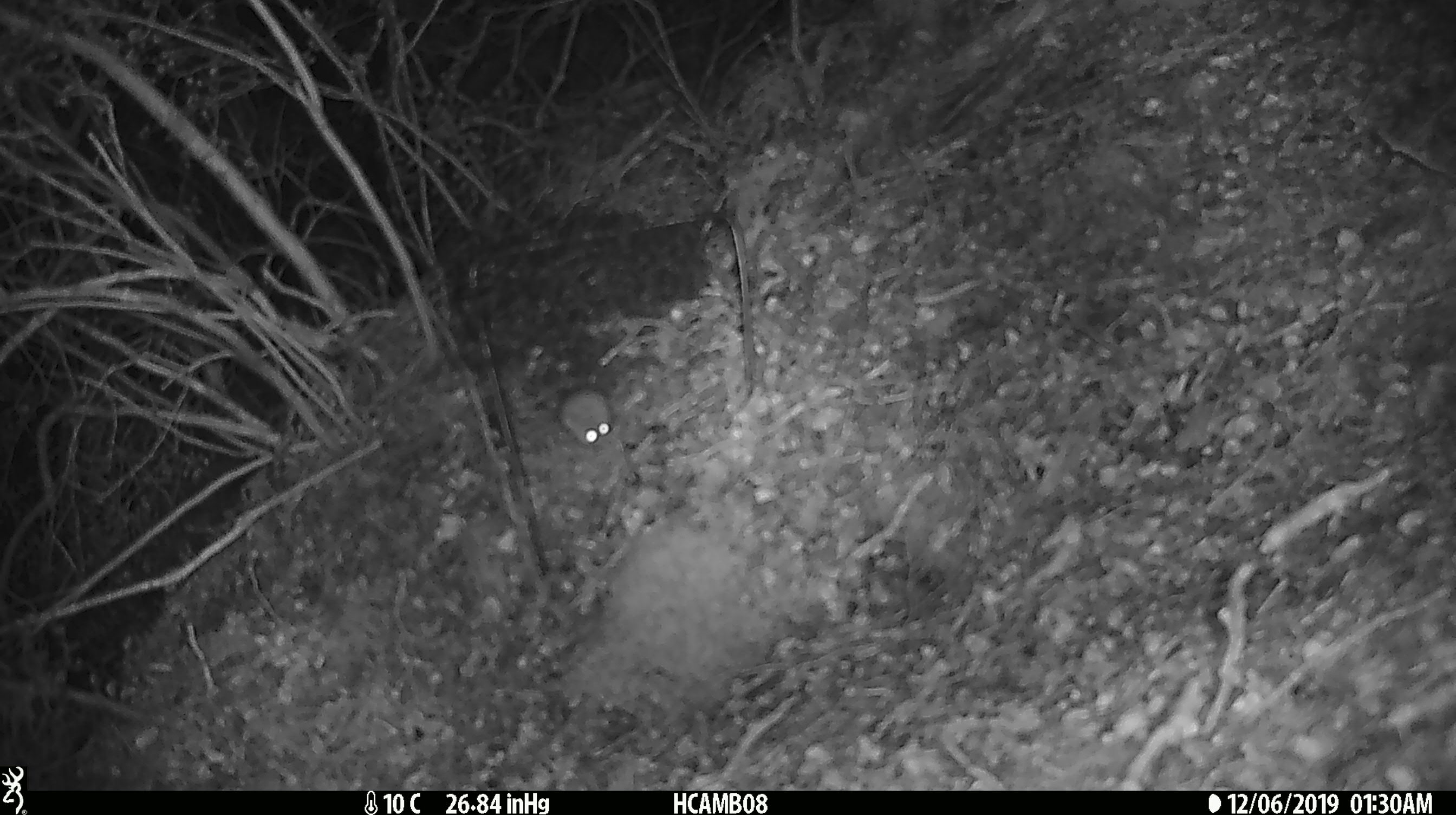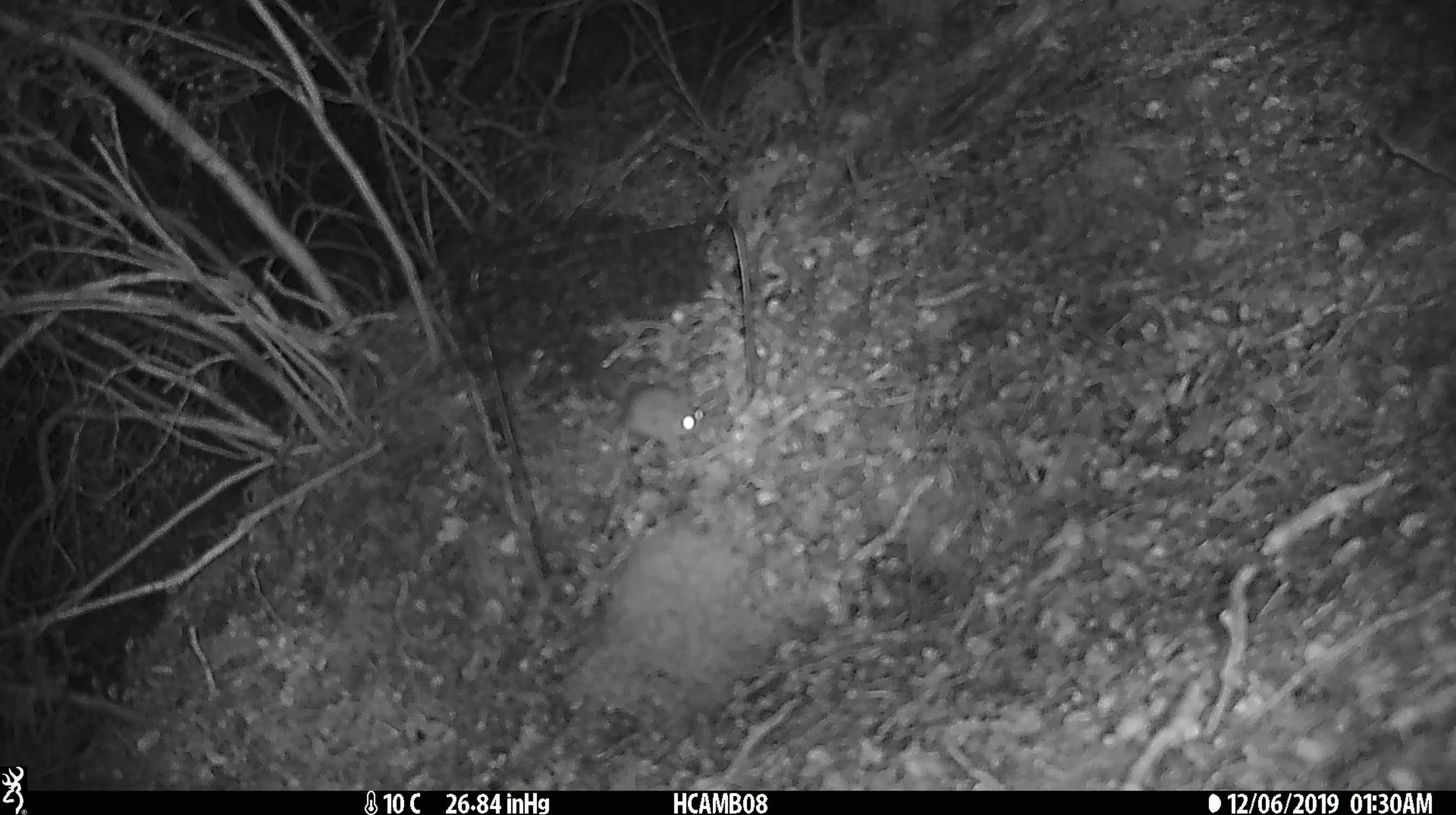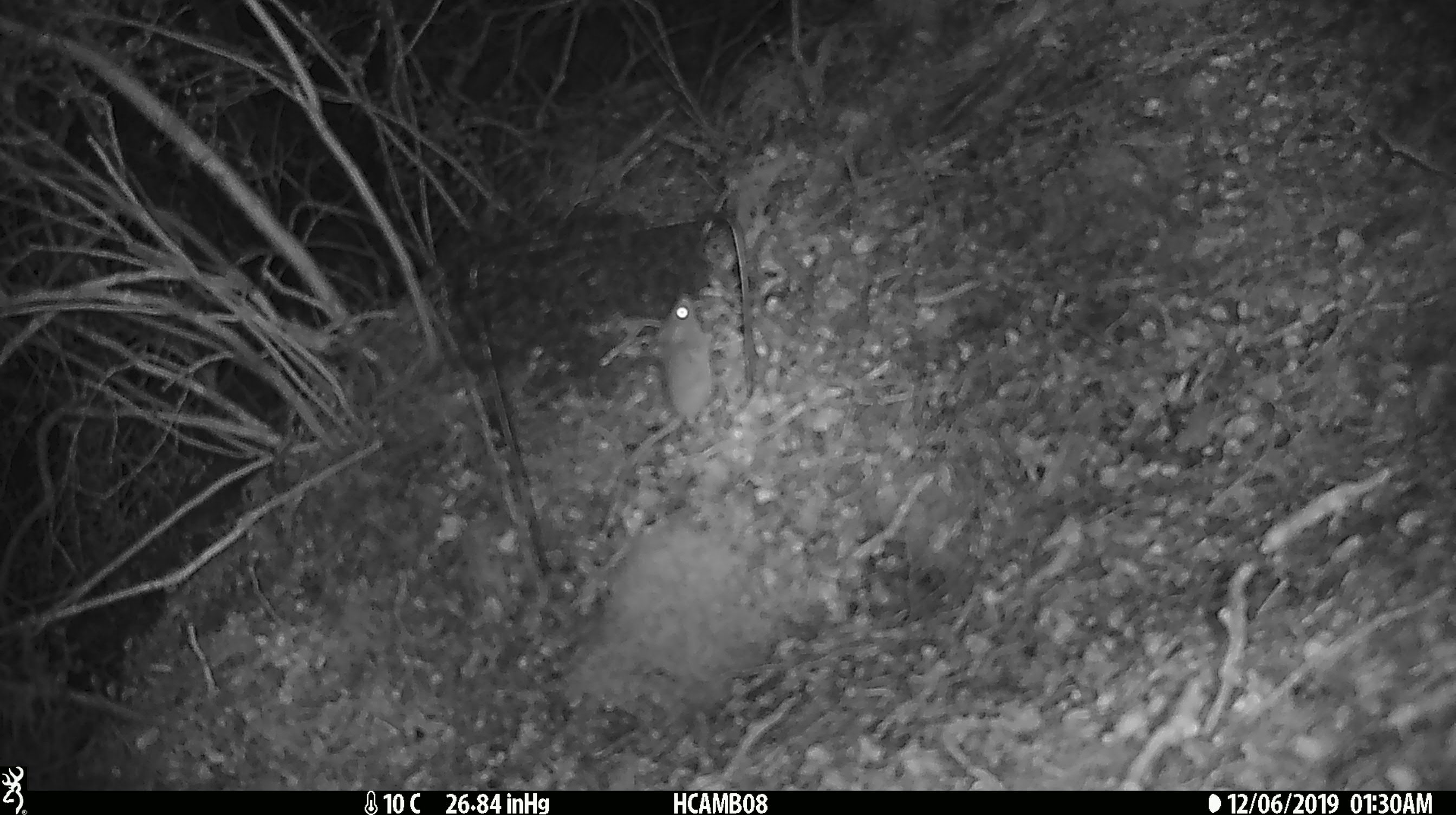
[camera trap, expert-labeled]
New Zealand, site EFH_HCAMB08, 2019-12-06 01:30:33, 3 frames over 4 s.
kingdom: Animalia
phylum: Chordata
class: Mammalia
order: Rodentia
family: Muridae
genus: Mus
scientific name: Mus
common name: mouse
Mouse (Mus).